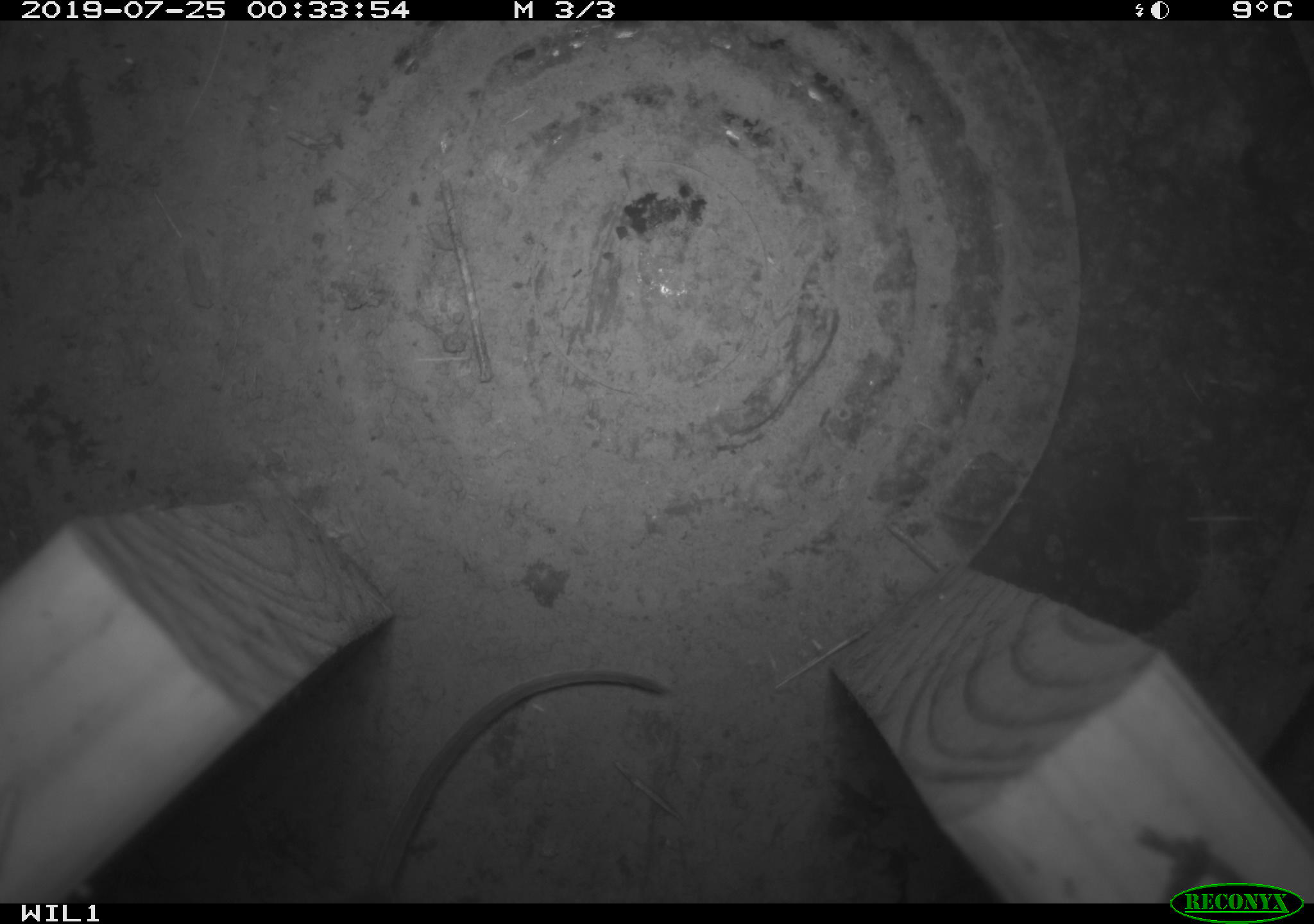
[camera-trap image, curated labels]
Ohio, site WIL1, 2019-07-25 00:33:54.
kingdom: Animalia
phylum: Chordata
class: Mammalia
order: Rodentia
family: Cricetidae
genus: Peromyscus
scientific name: Peromyscus leucopus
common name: white-footed mouse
White-footed mouse (Peromyscus leucopus).